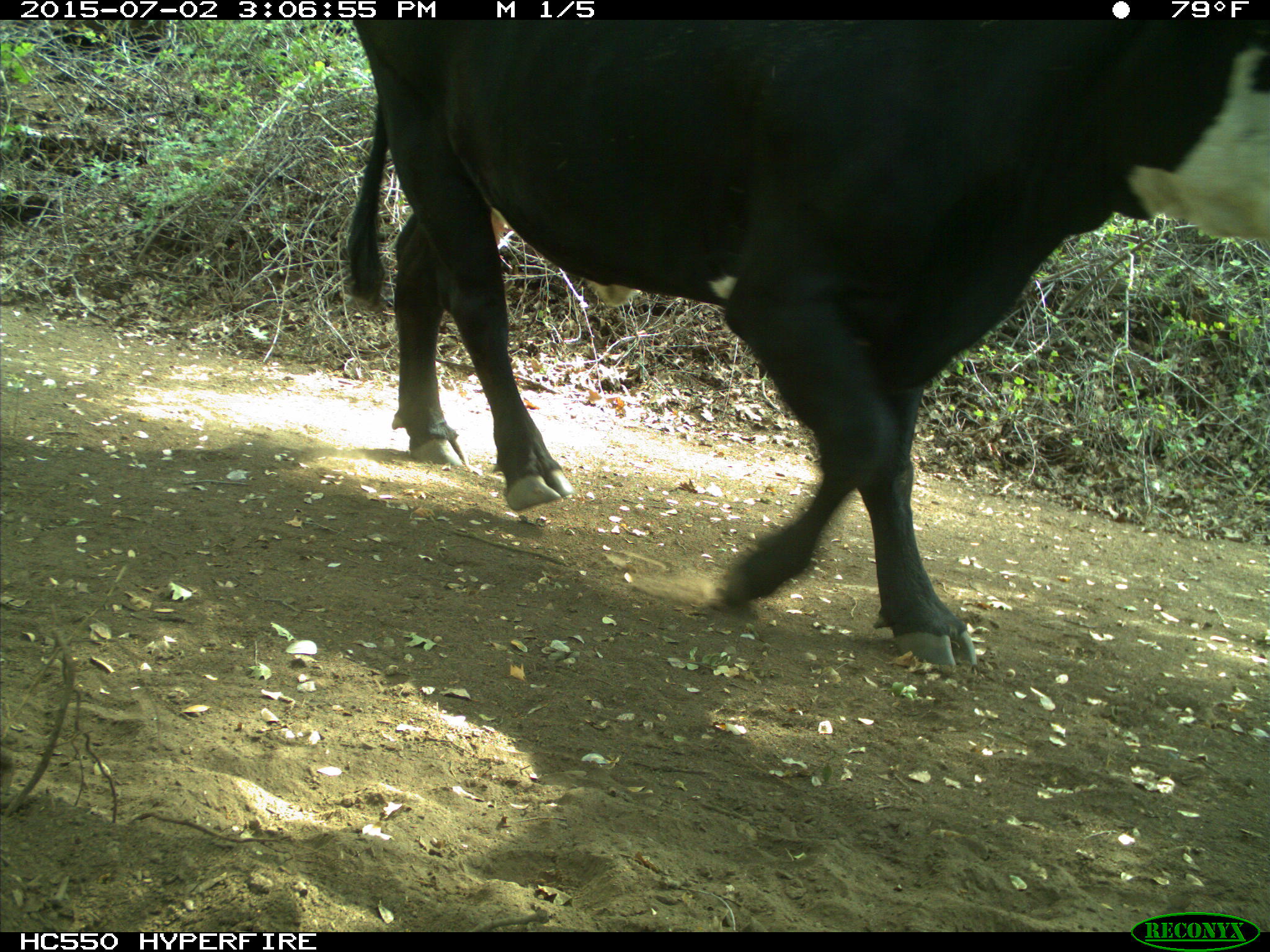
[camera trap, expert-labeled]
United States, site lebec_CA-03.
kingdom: Animalia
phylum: Chordata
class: Mammalia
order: Artiodactyla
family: Bovidae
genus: Bos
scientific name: Bos taurus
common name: domestic cow